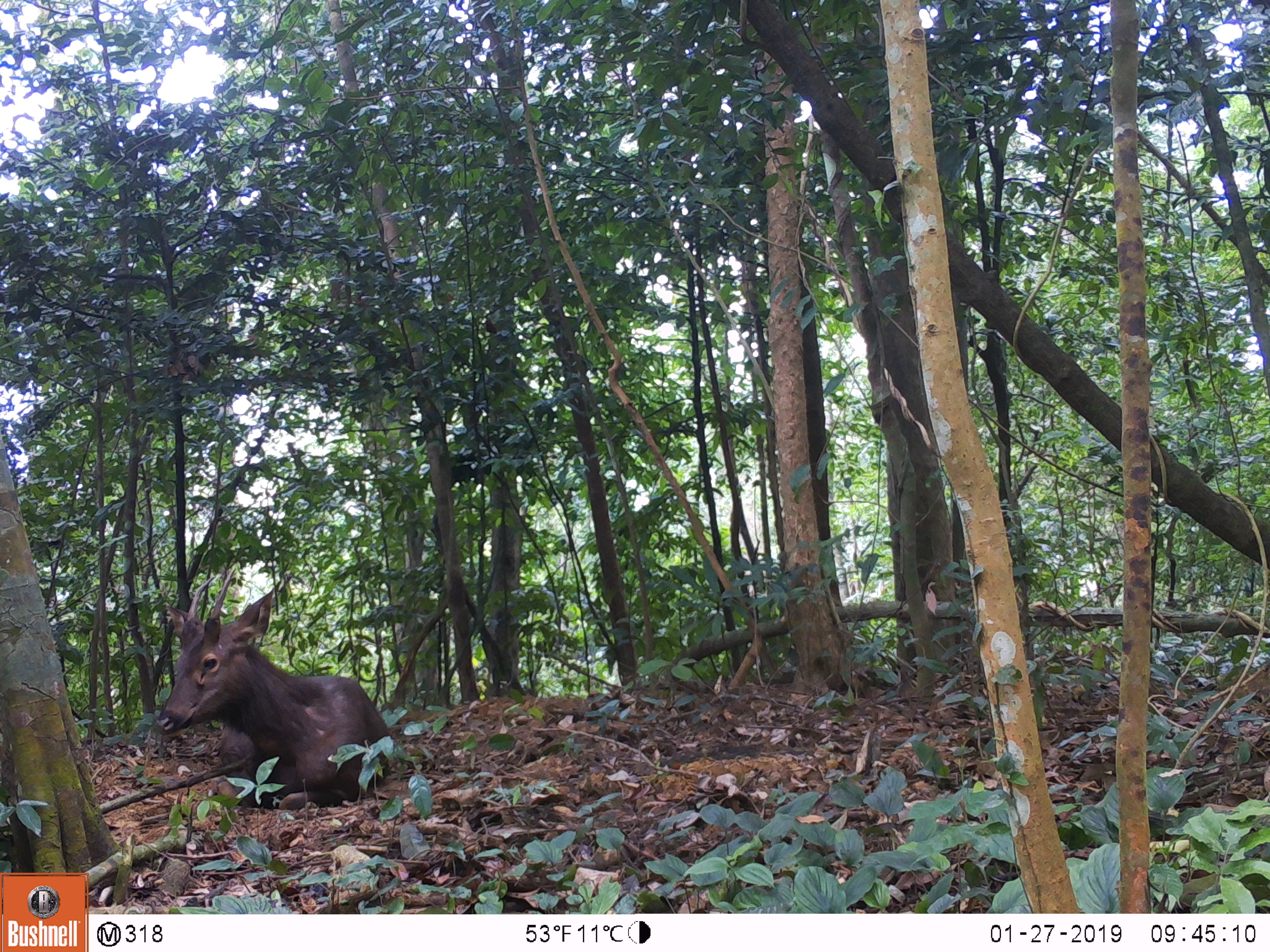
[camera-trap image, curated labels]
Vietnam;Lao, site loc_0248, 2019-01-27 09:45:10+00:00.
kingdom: Animalia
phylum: Chordata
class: Mammalia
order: Artiodactyla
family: Cervidae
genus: Rusa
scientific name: Rusa unicolor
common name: sambar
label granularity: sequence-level